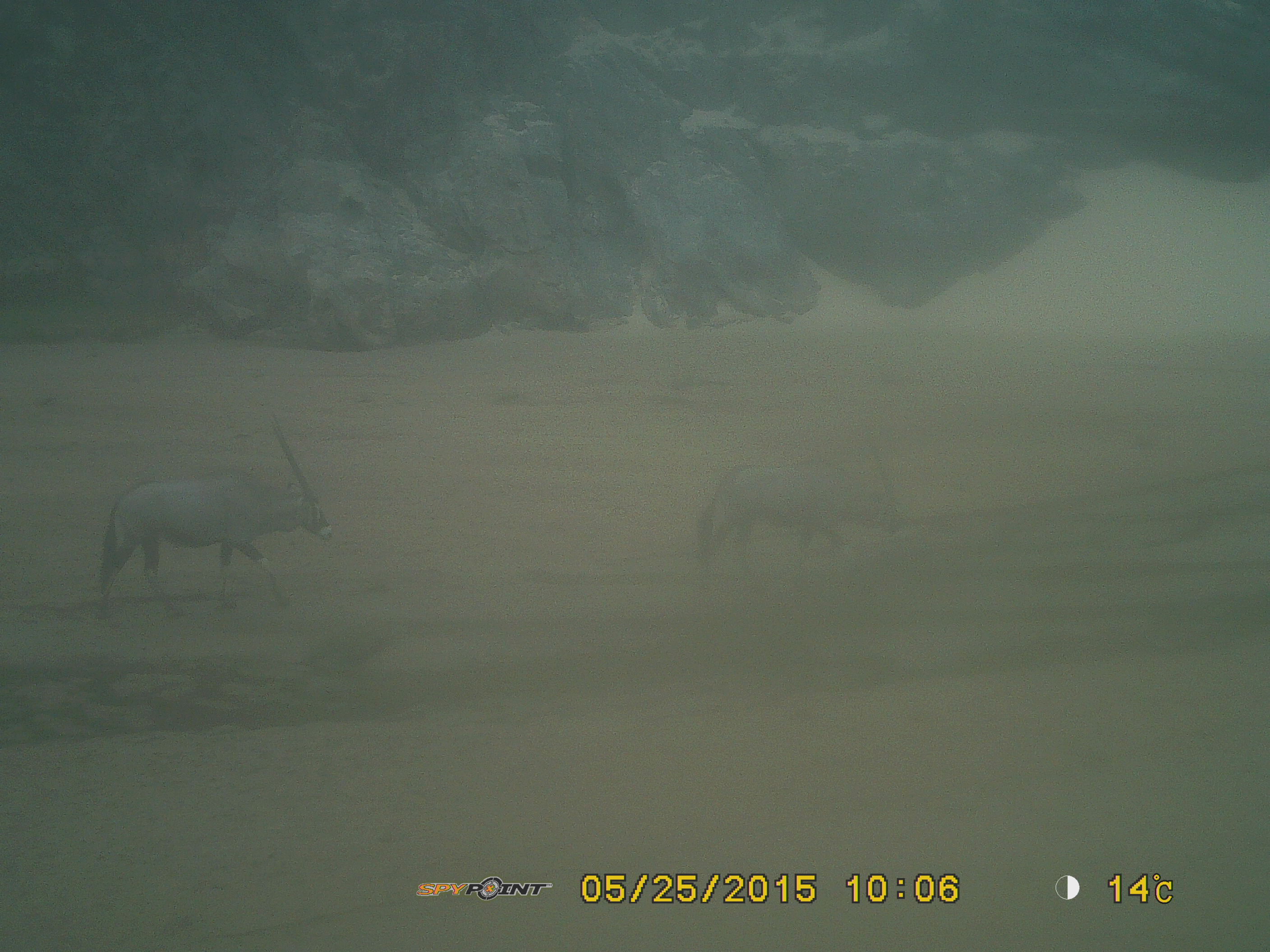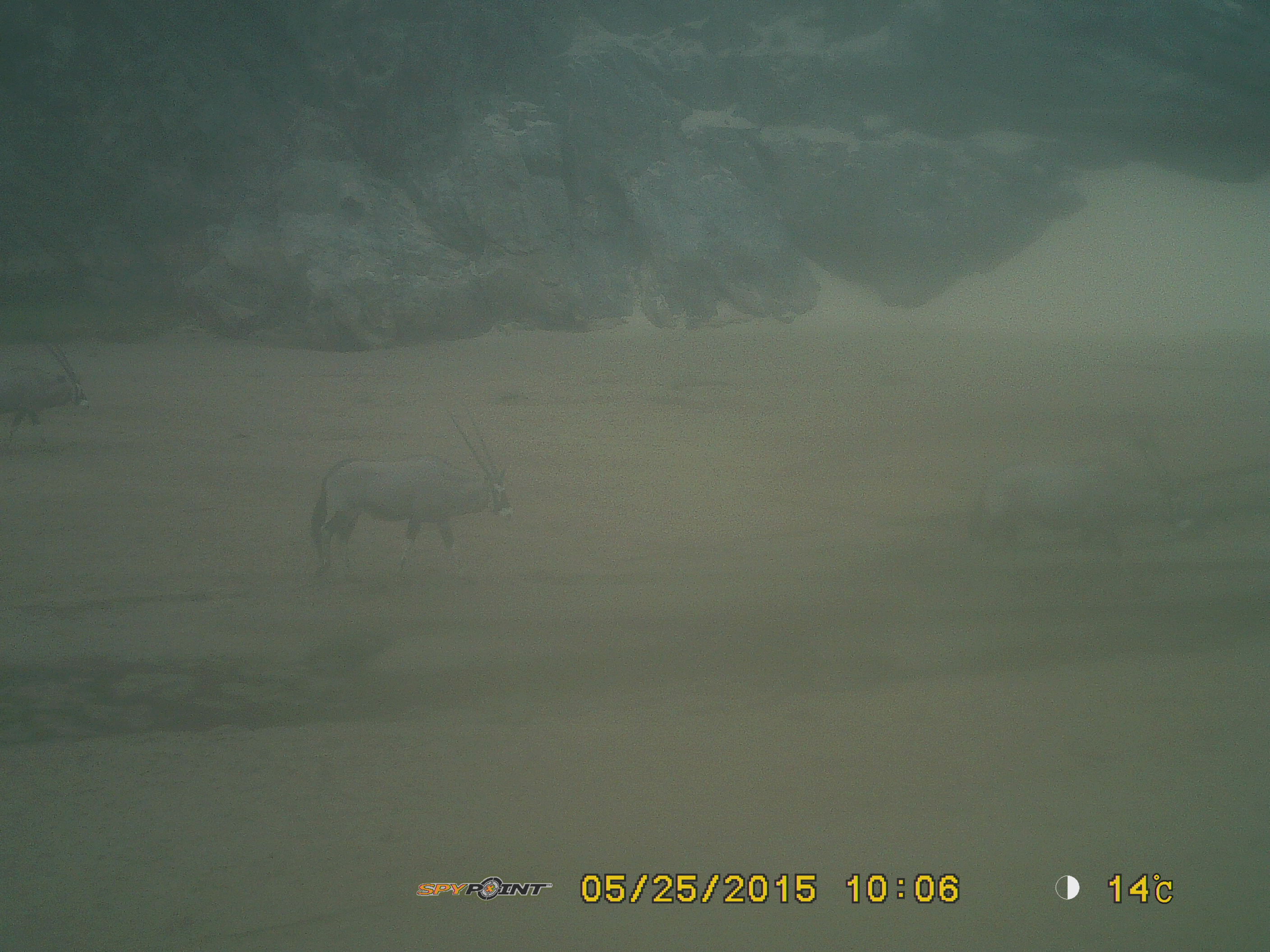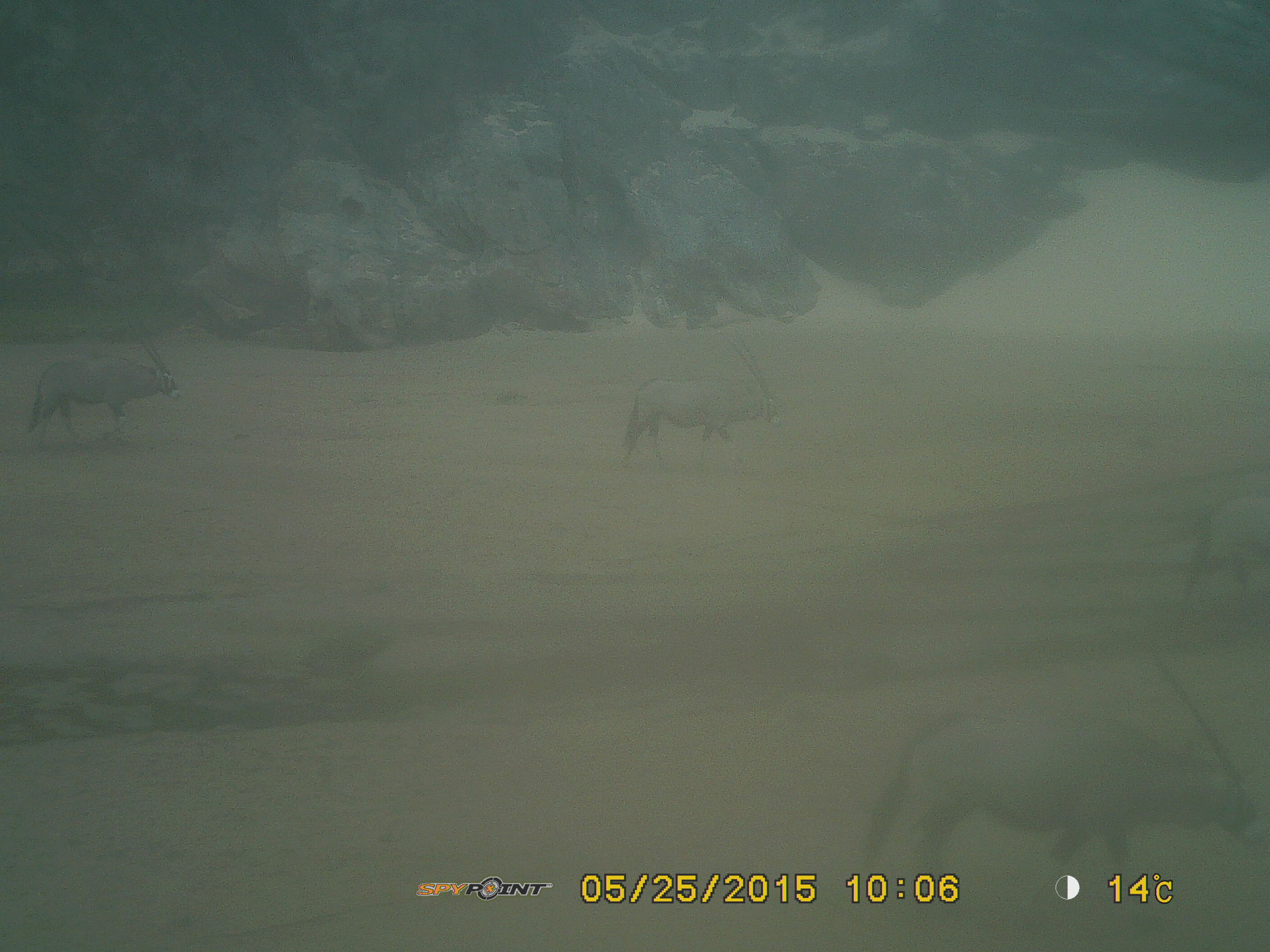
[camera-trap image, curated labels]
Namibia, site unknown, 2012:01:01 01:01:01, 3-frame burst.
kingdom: Animalia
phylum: Chordata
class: Mammalia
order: Artiodactyla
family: Bovidae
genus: Oryx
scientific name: Oryx gazella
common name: gemsbok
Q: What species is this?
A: Oryx gazella (gemsbok).